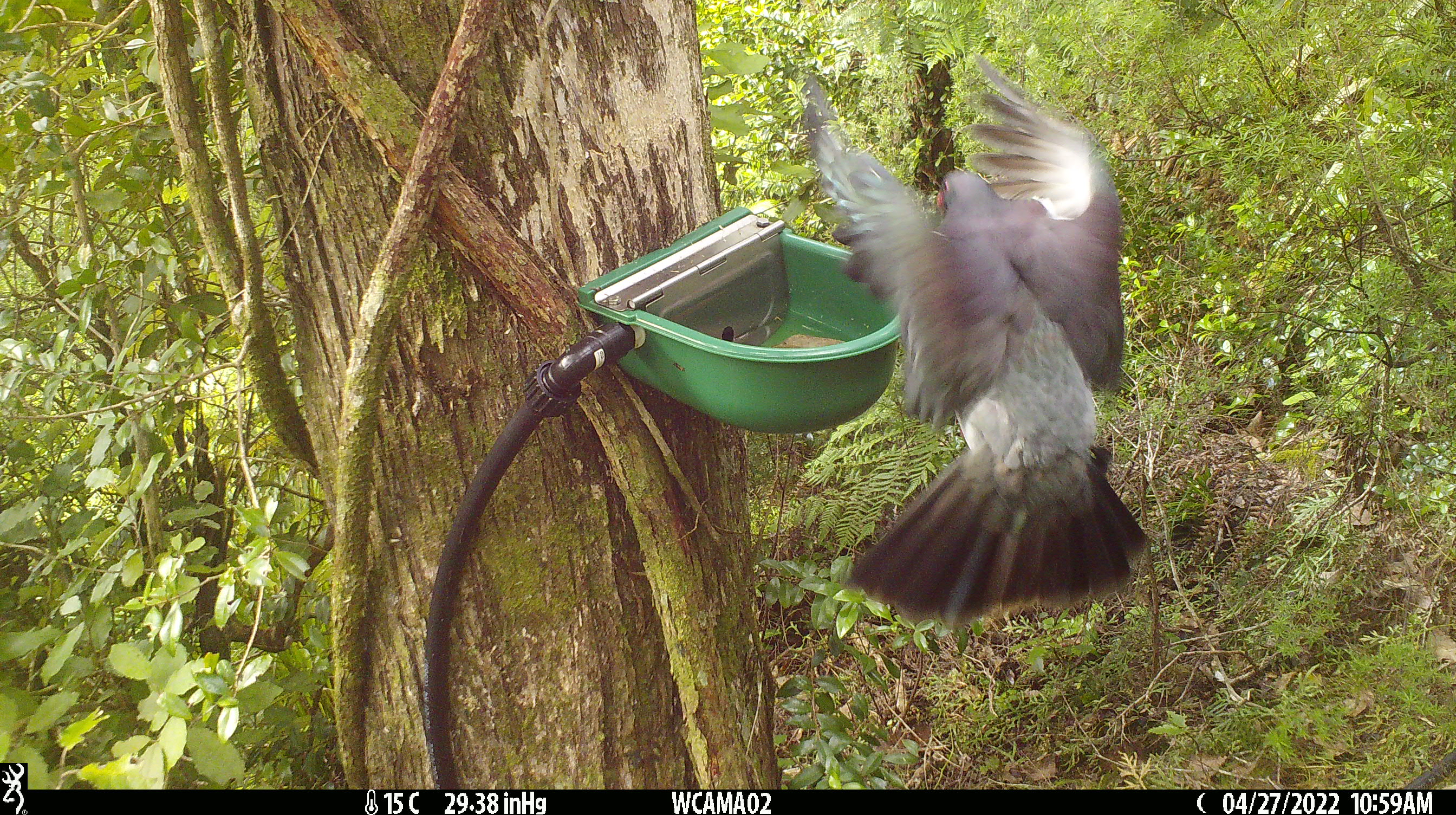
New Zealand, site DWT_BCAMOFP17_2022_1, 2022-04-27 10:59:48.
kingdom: Animalia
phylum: Chordata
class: Aves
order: Columbiformes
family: Columbidae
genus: Hemiphaga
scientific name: Hemiphaga novaeseelandiae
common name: new zealand pigeon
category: kereru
Kereru (new zealand pigeon) (Hemiphaga novaeseelandiae).